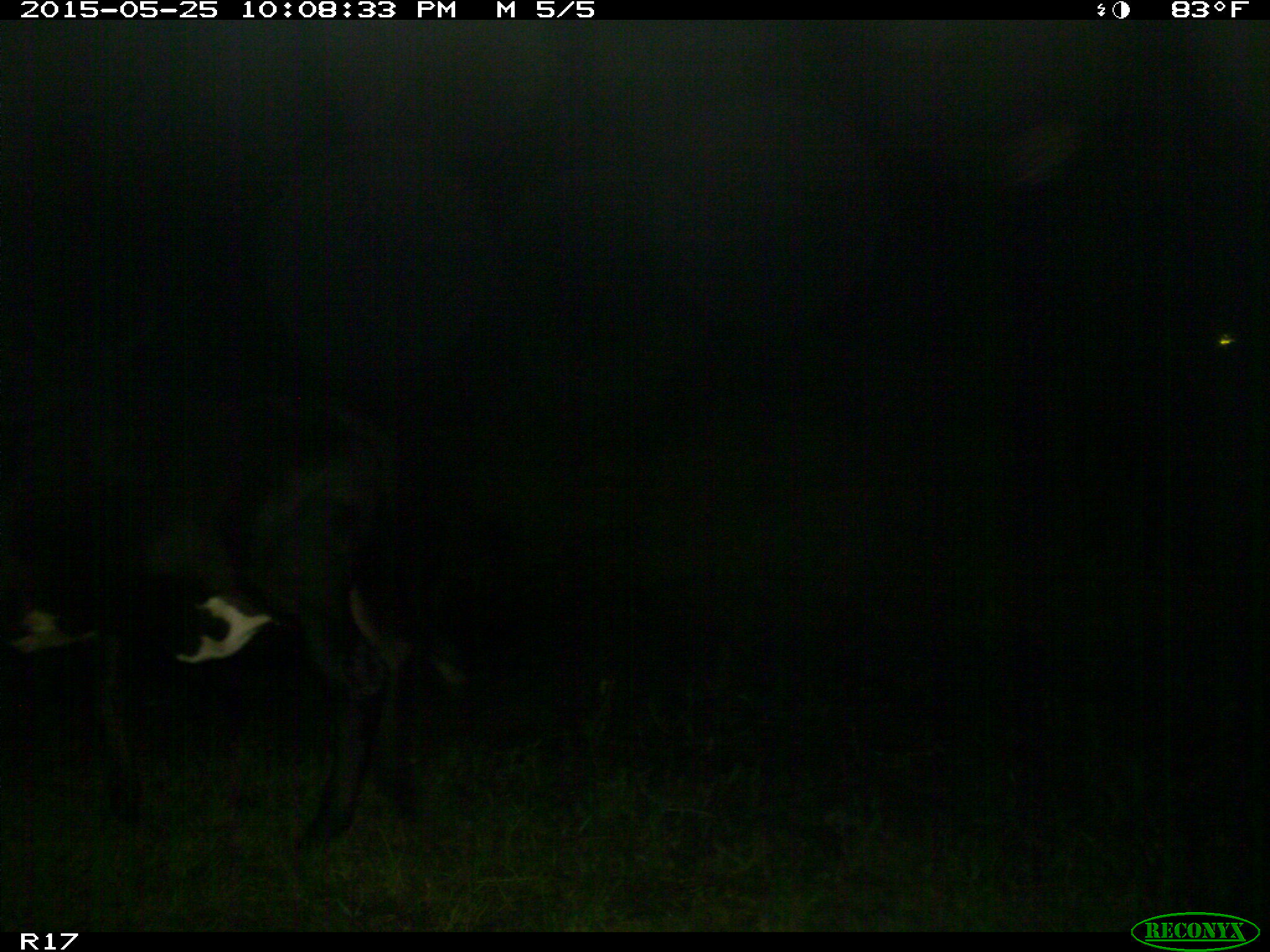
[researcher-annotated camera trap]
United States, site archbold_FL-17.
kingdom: Animalia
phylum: Chordata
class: Mammalia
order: Artiodactyla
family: Bovidae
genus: Bos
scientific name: Bos taurus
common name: domestic cow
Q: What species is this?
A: Bos taurus (domestic cow).